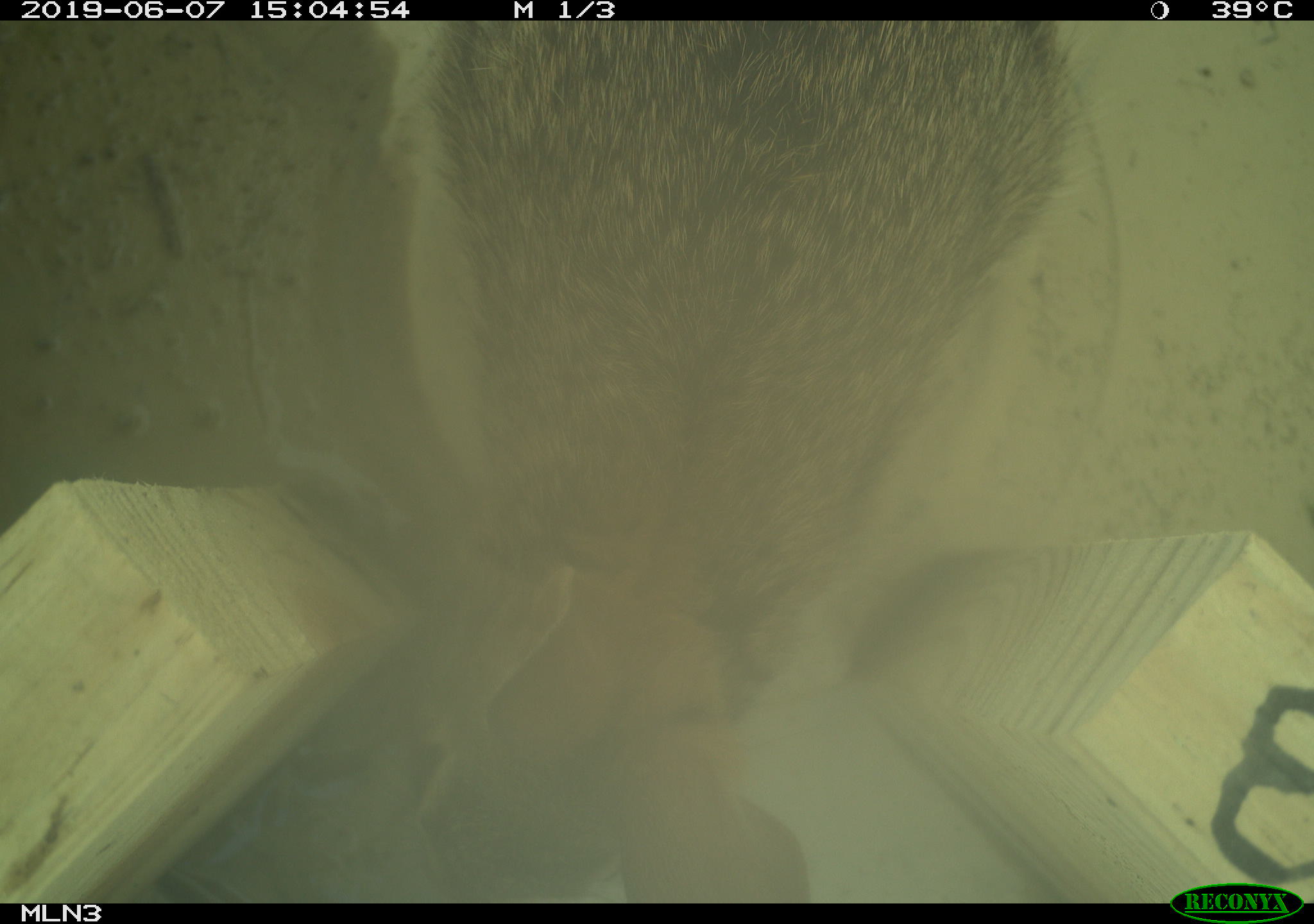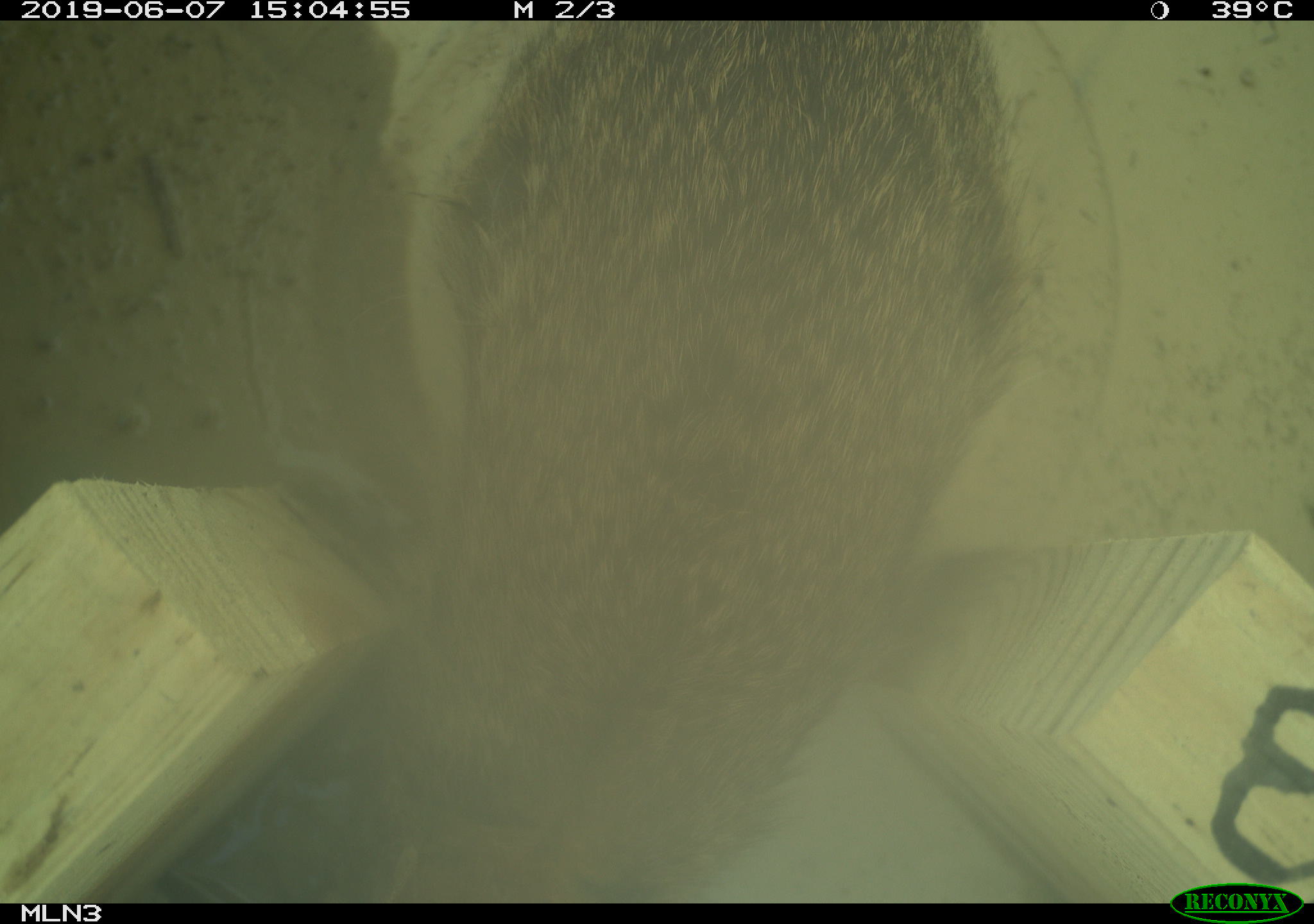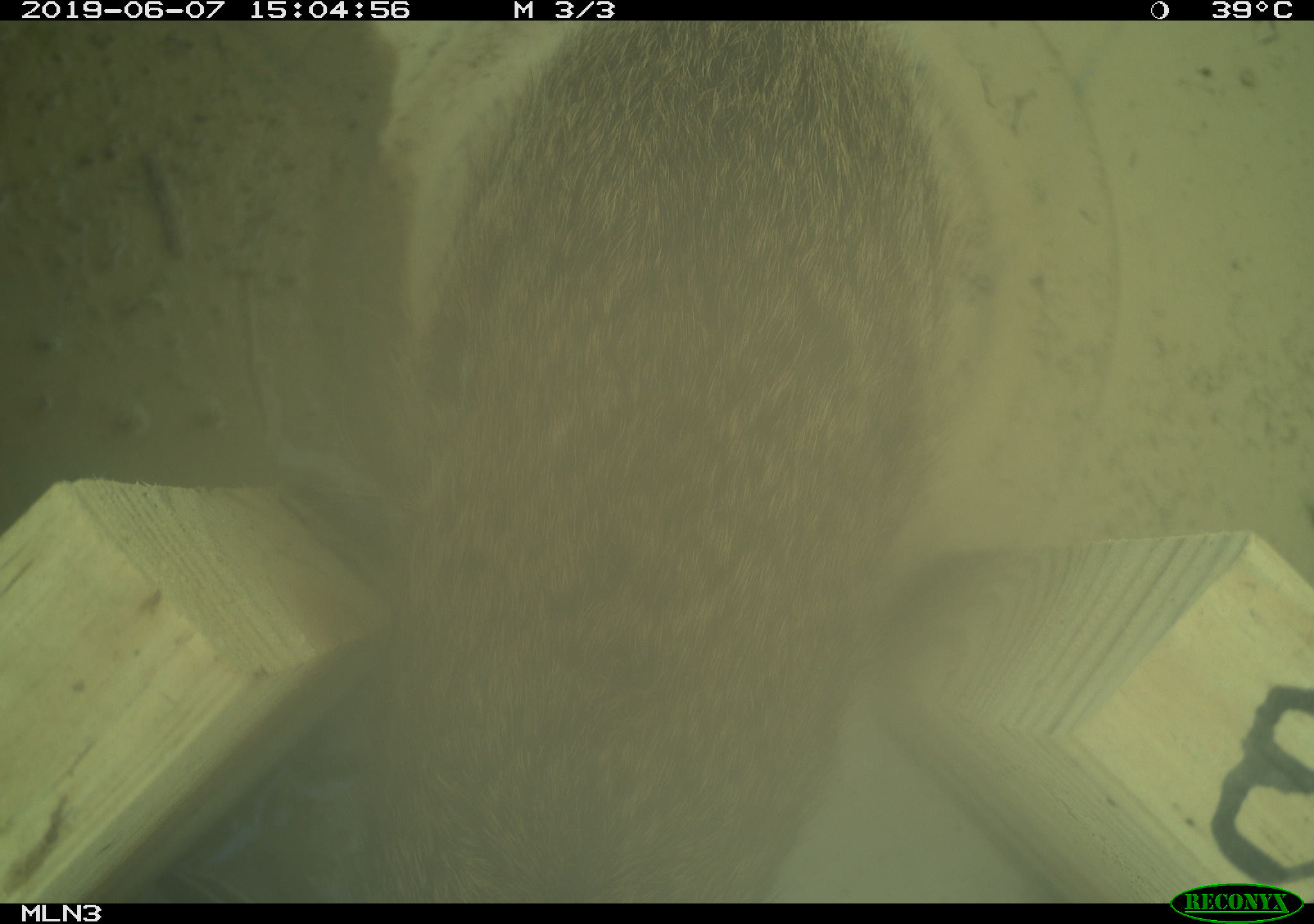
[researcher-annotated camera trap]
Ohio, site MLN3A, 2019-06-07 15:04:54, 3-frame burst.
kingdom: Animalia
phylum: Chordata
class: Mammalia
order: Lagomorpha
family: Leporidae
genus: Sylvilagus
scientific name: Sylvilagus floridanus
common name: eastern cottontail